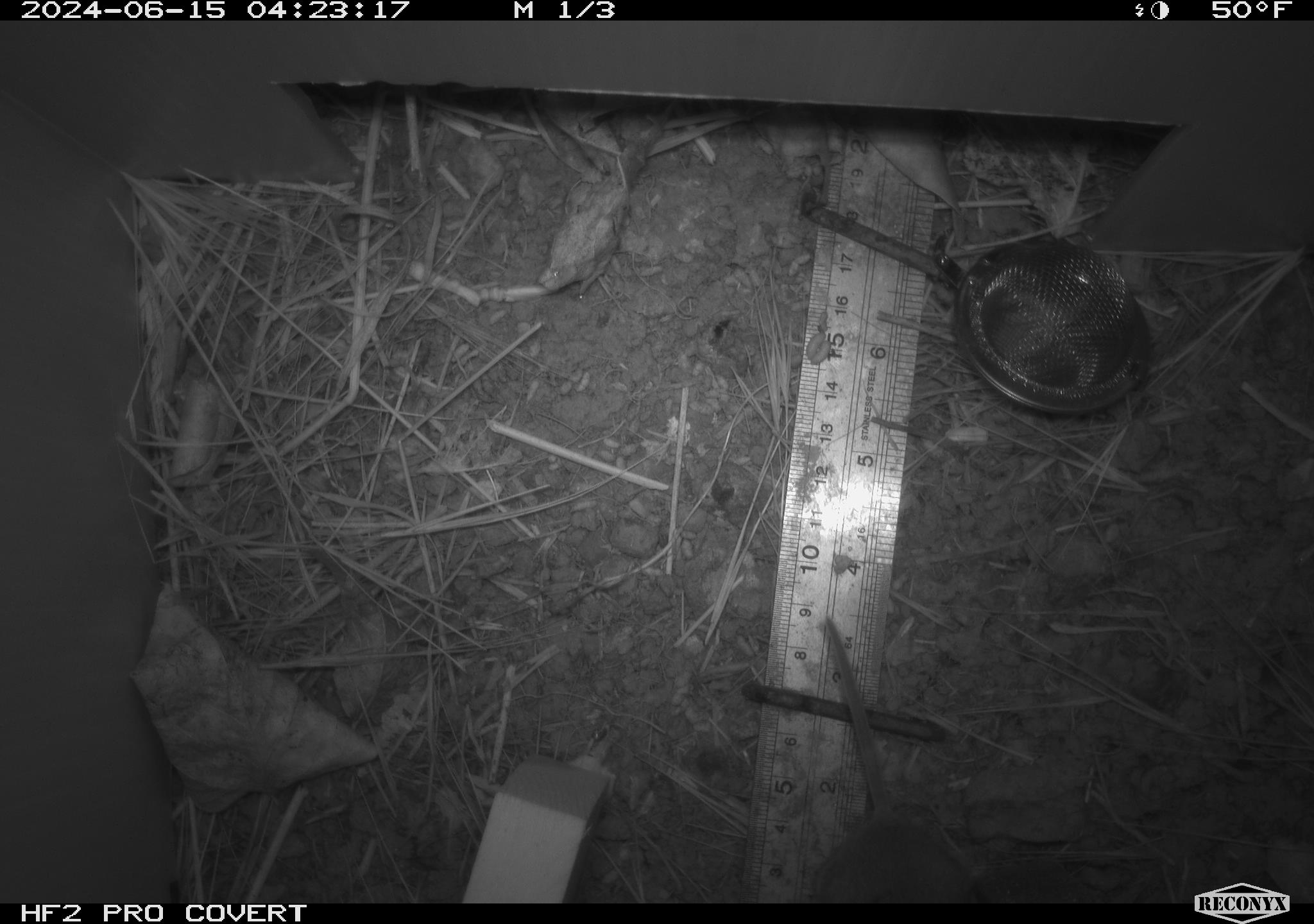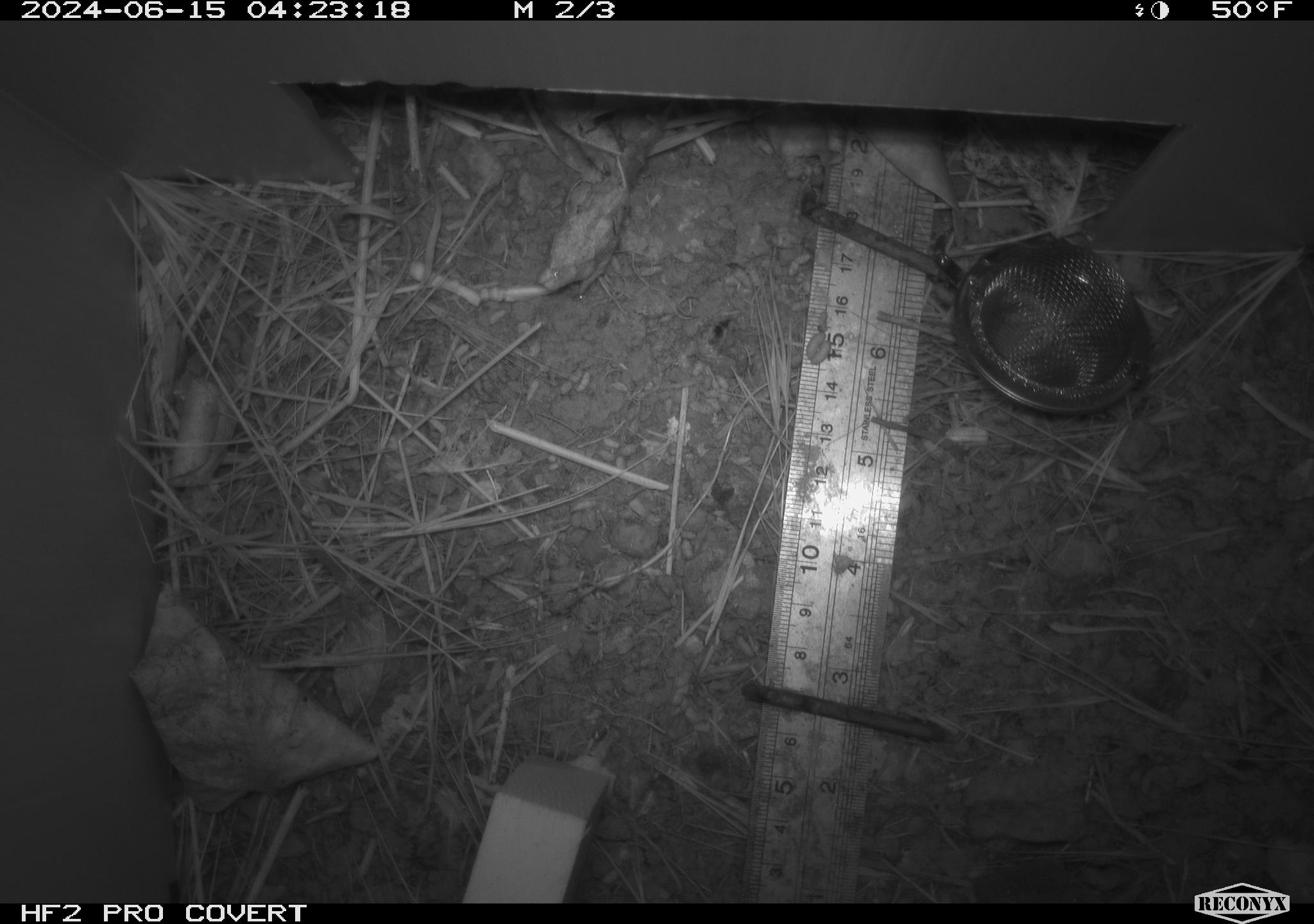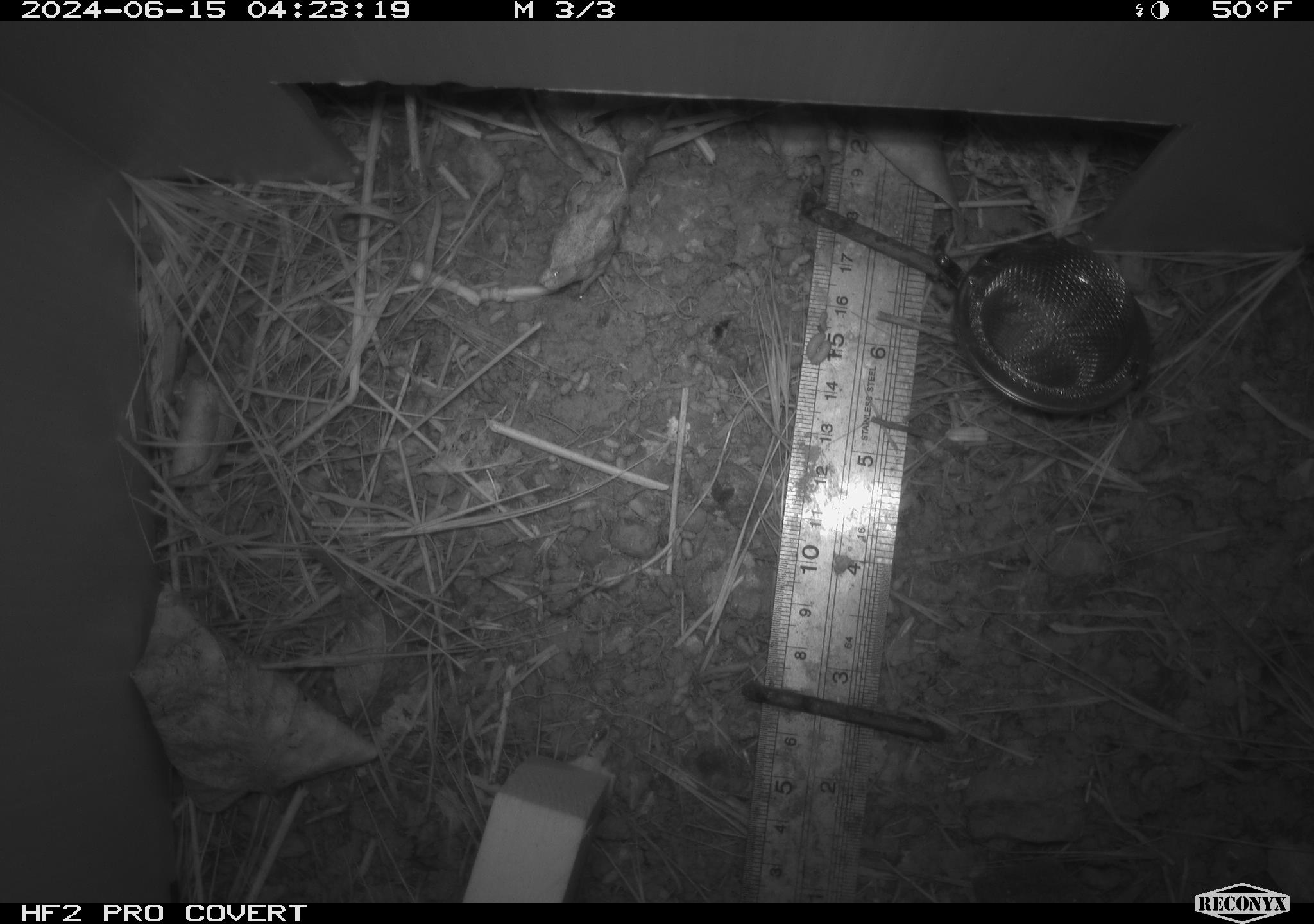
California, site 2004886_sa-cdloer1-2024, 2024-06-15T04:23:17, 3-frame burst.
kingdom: Animalia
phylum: Chordata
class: Mammalia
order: Rodentia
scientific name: Rodentia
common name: mouse species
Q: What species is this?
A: Mouse species (Rodentia).